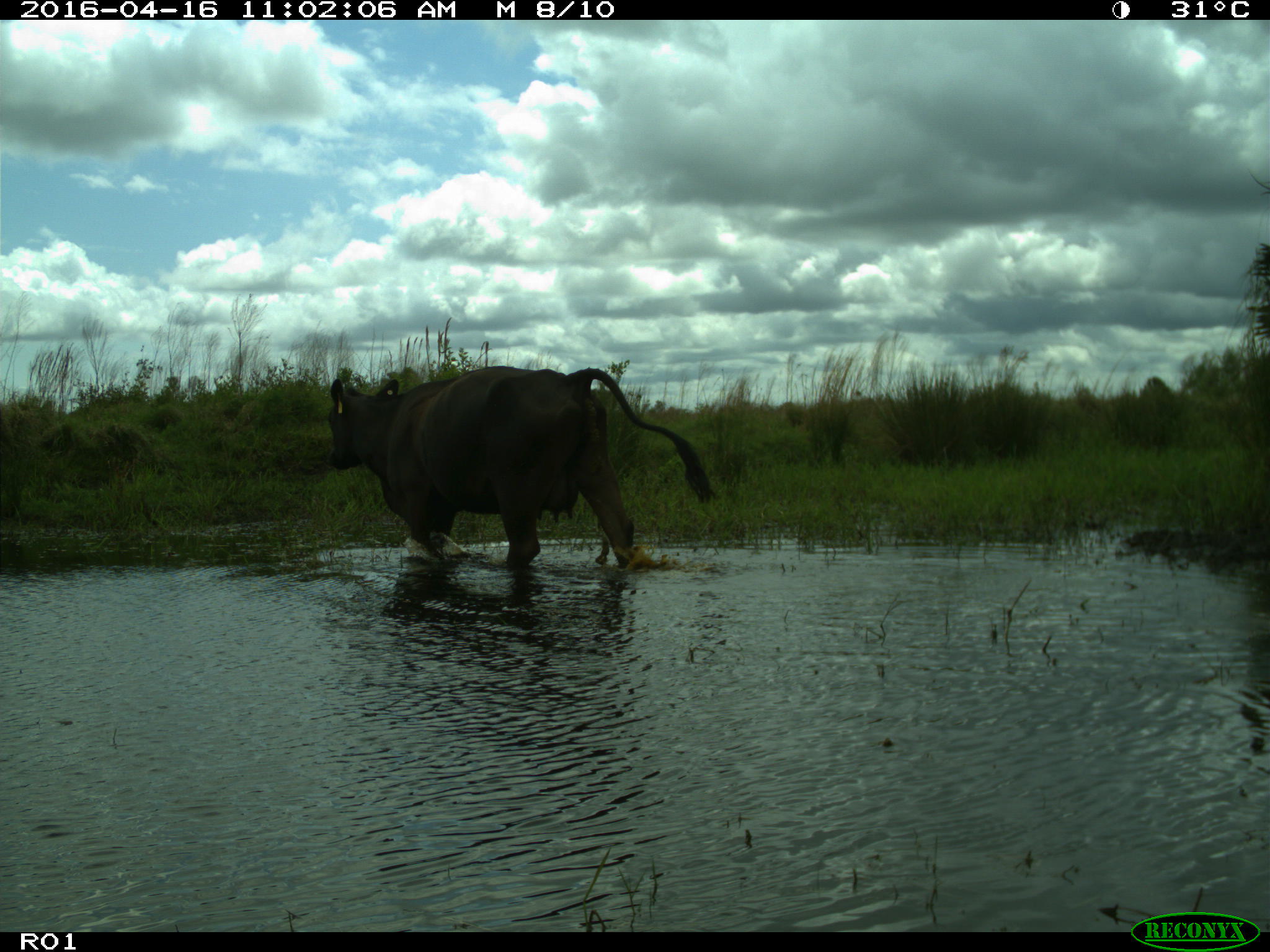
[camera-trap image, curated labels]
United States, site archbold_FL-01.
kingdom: Animalia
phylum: Chordata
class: Mammalia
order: Artiodactyla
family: Bovidae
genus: Bos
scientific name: Bos taurus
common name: domestic cow